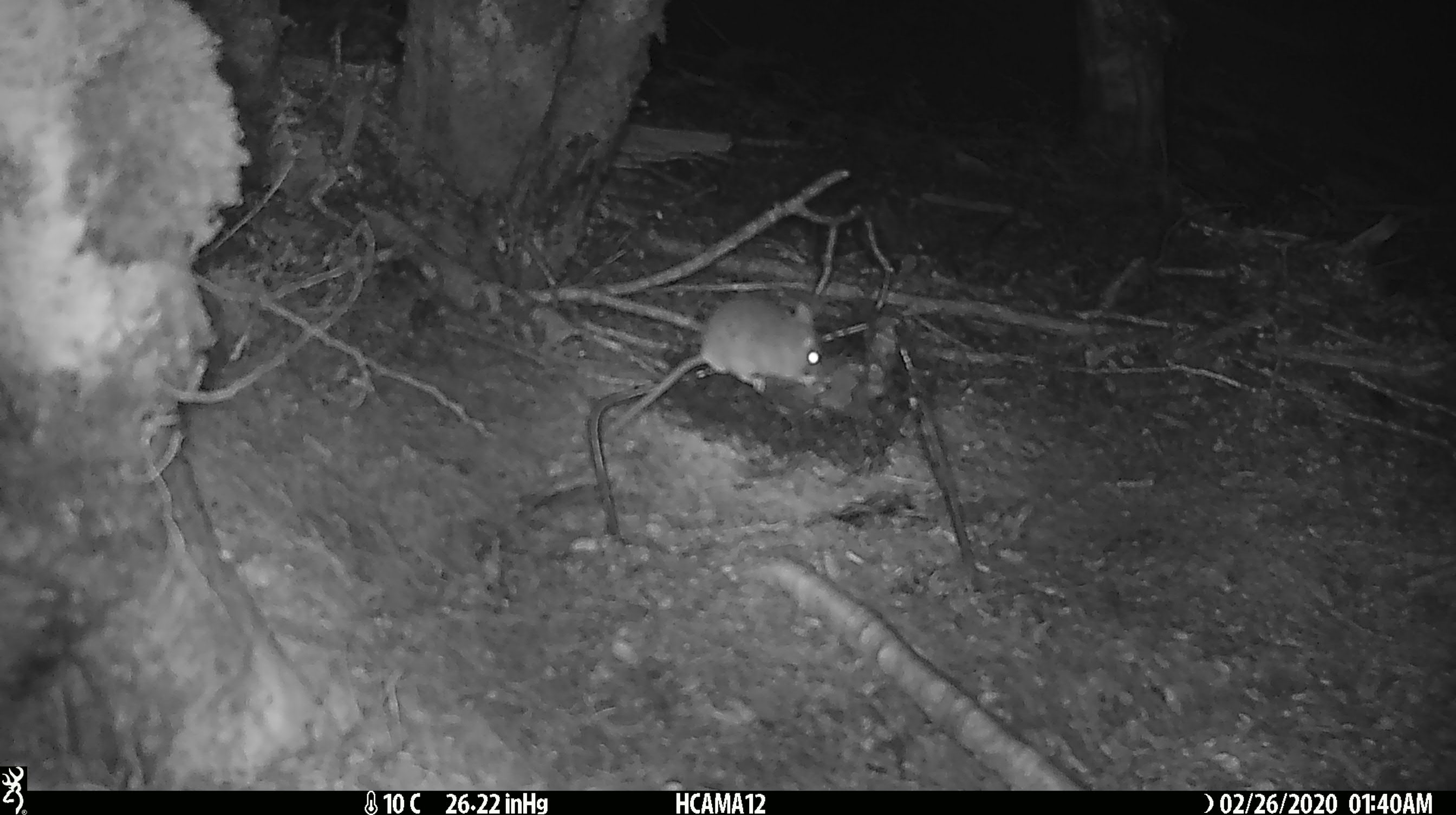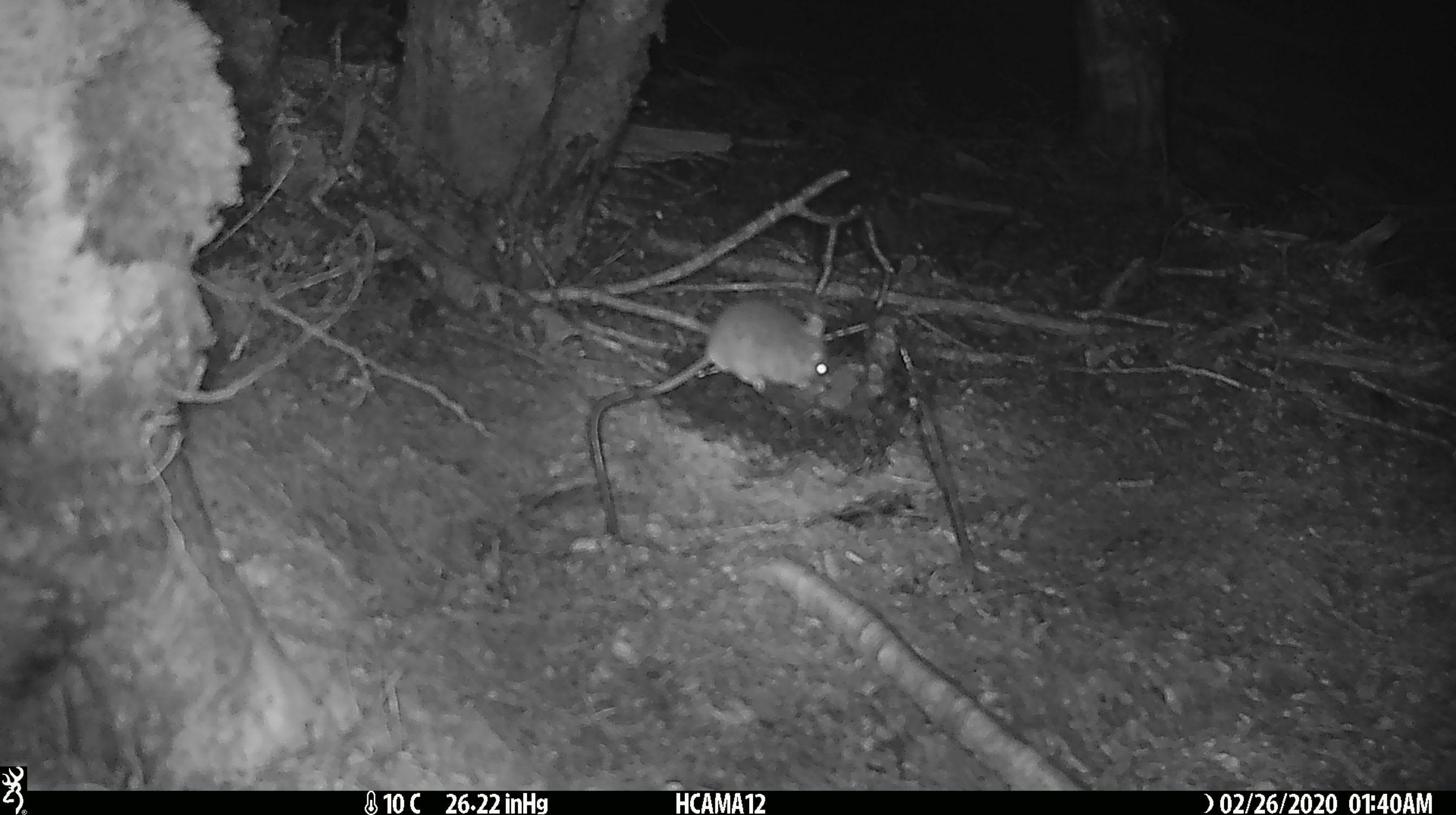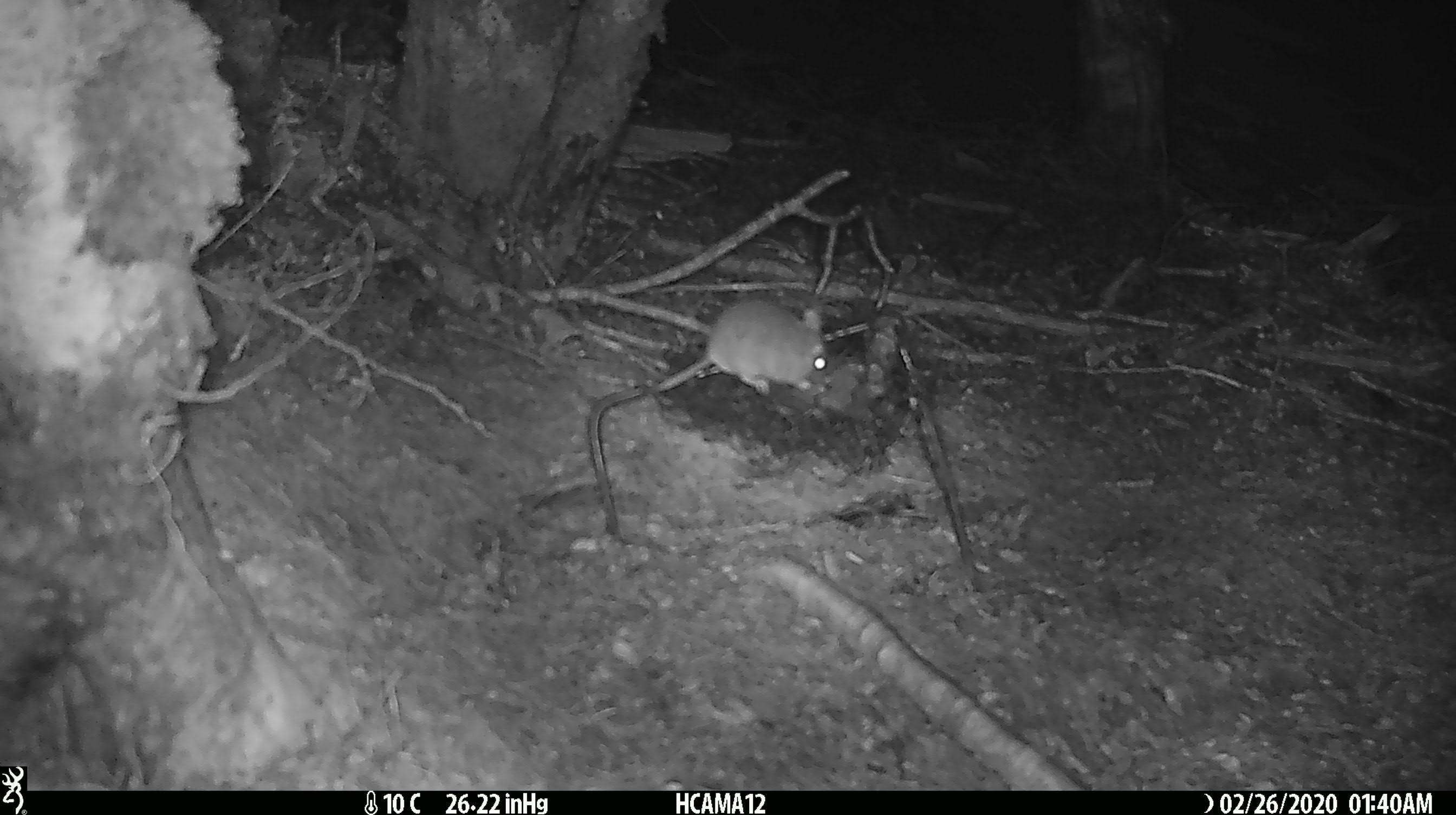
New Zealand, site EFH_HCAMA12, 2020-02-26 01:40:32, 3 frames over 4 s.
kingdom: Animalia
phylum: Chordata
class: Mammalia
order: Rodentia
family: Muridae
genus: Mus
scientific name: Mus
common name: mouse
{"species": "mouse (Mus)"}